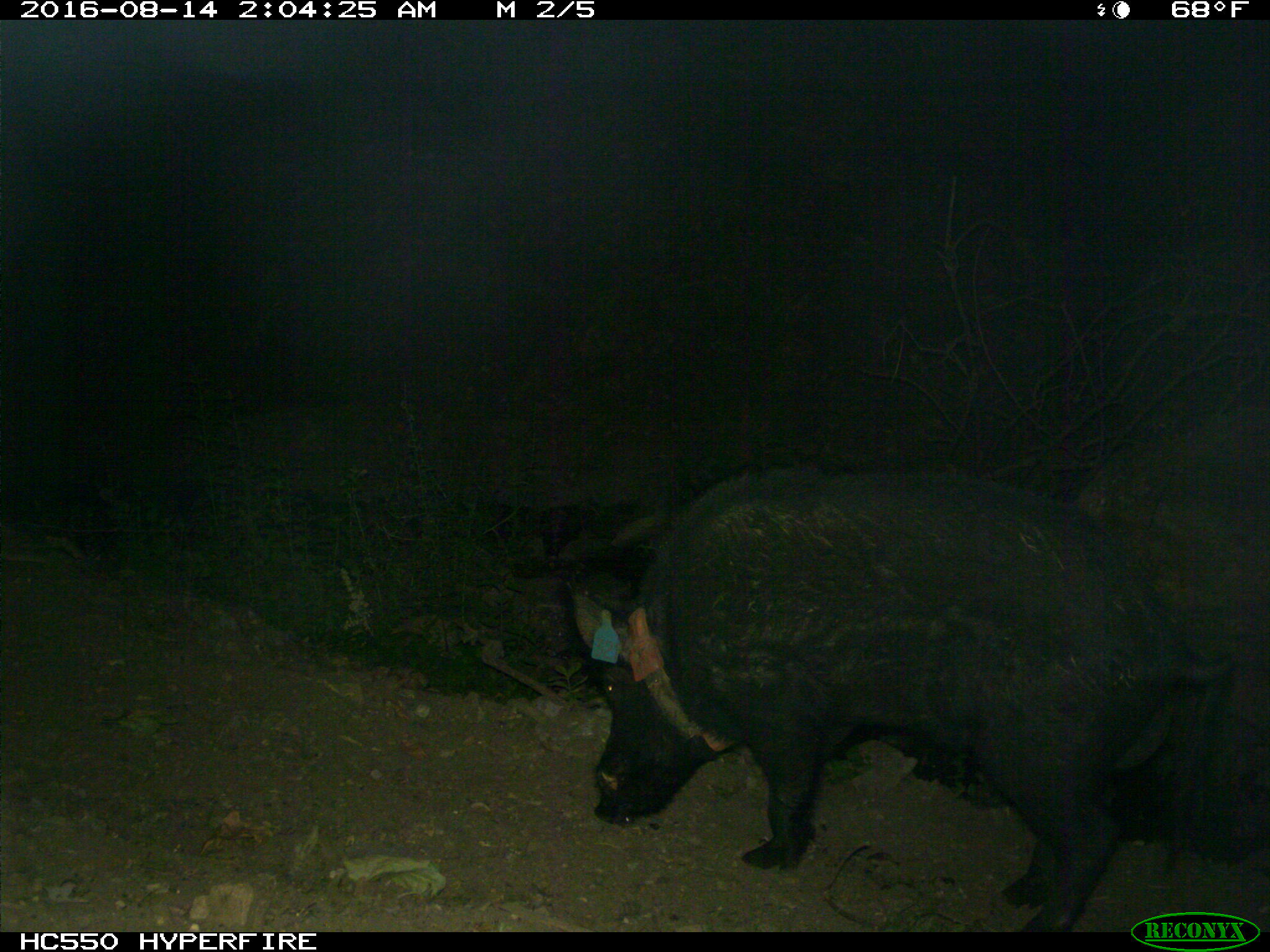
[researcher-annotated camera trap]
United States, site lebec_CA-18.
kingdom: Animalia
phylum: Chordata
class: Mammalia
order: Artiodactyla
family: Suidae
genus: Sus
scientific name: Sus scrofa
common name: wild boar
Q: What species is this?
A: Sus scrofa (wild boar).